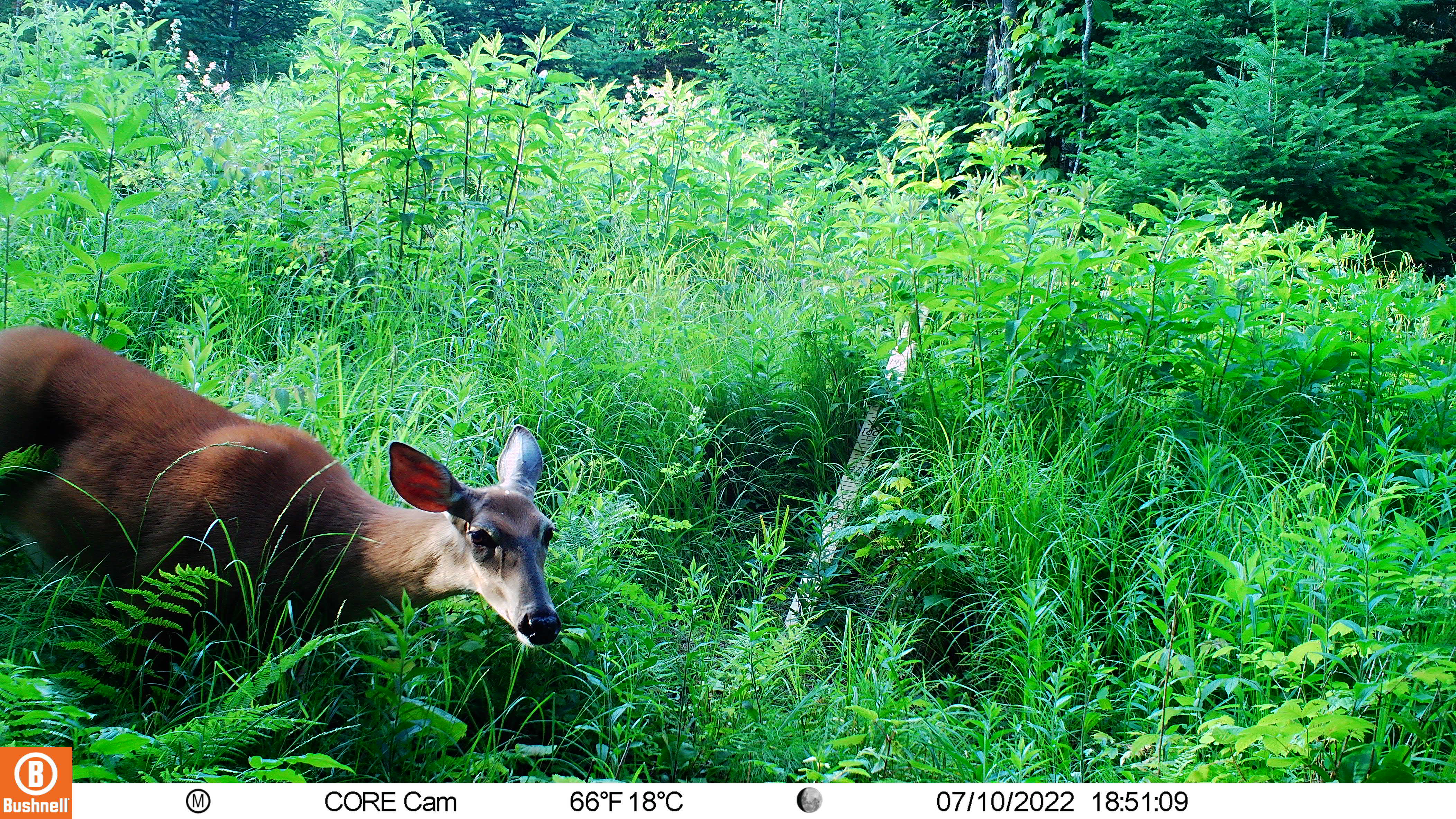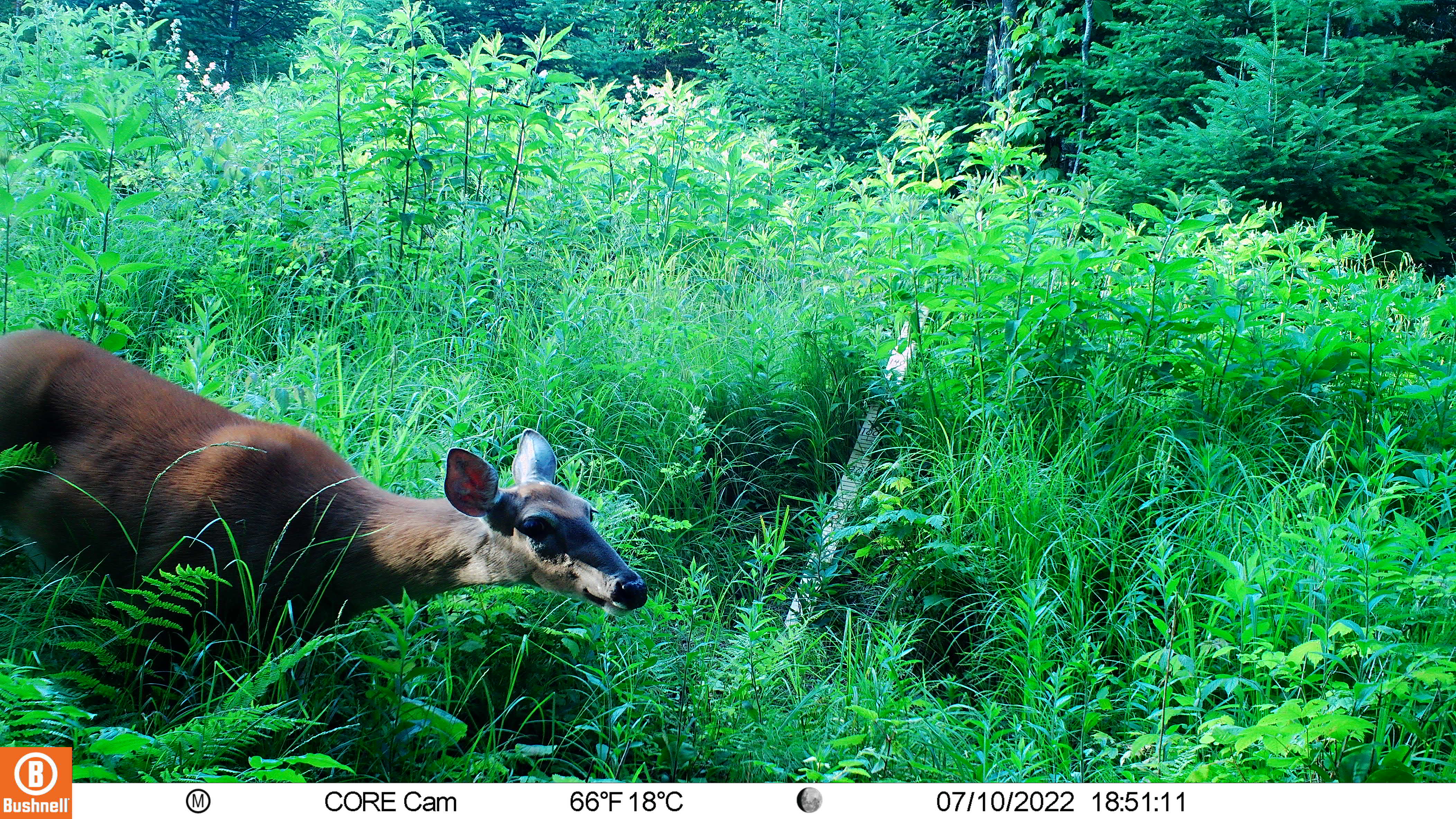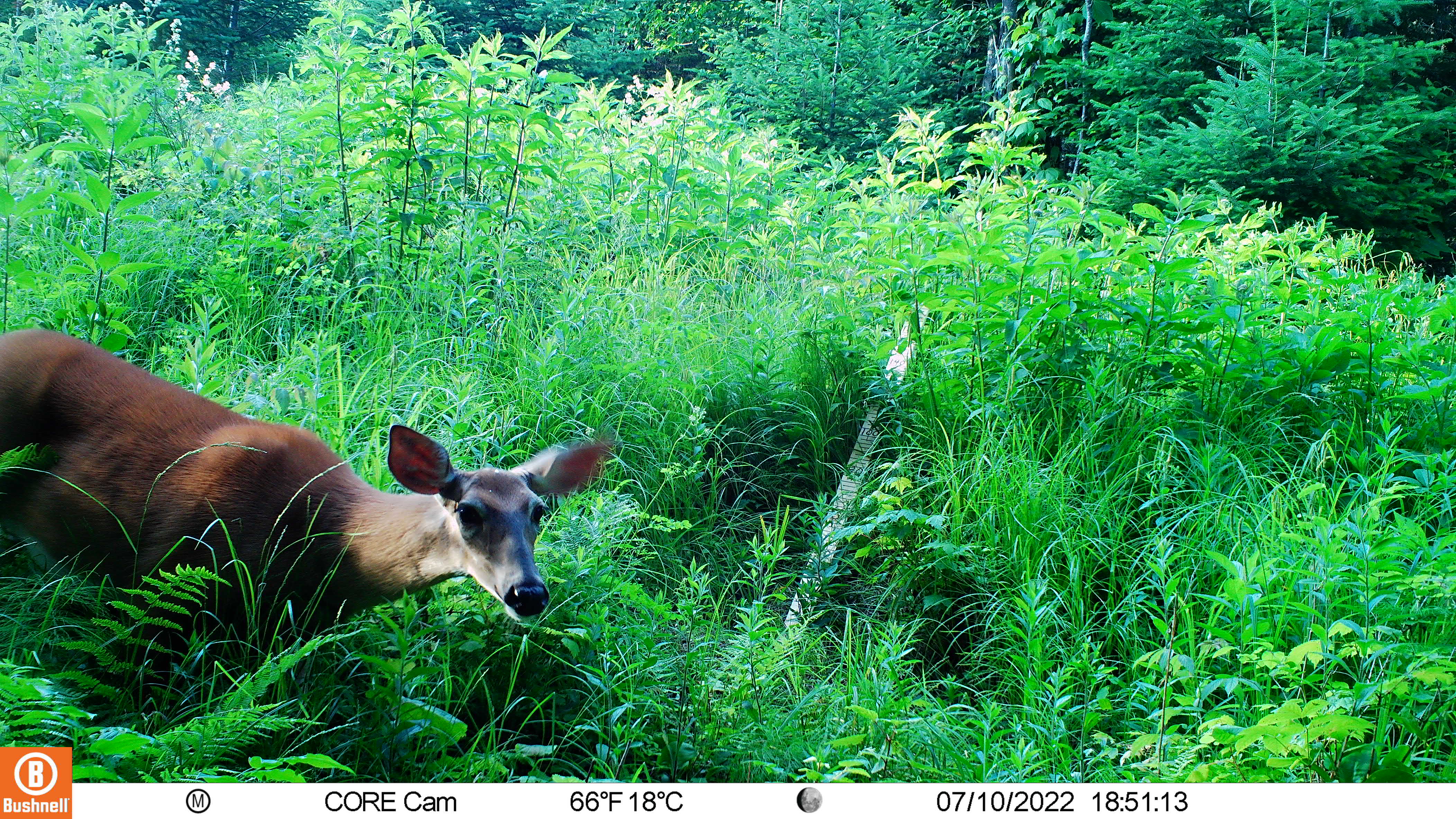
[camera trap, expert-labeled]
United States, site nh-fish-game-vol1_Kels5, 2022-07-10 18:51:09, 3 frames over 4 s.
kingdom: Animalia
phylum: Chordata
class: Mammalia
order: Artiodactyla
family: Cervidae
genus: Odocoileus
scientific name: Odocoileus virginianus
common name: white-tailed deer